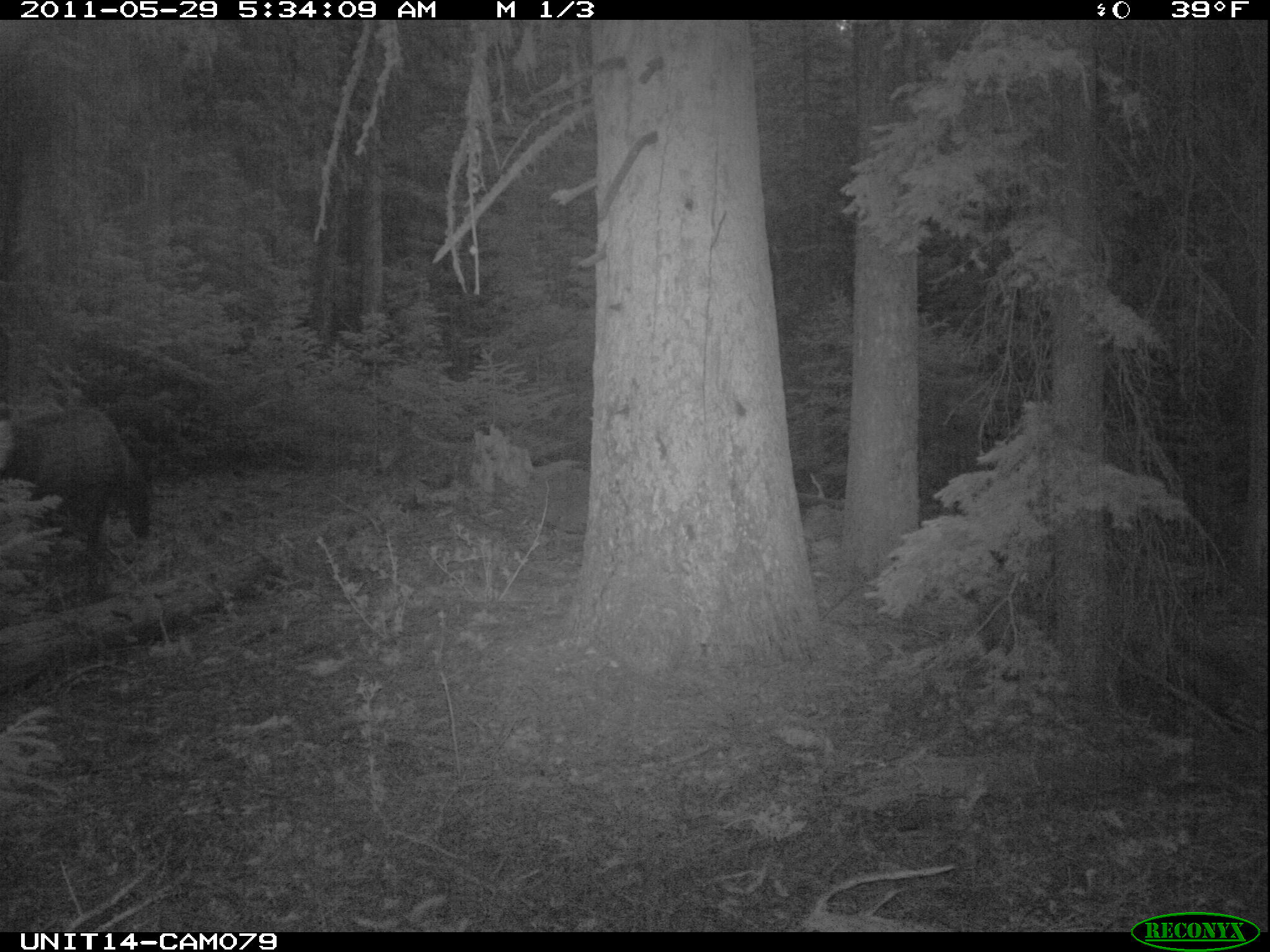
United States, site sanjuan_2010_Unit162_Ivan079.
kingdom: Animalia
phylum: Chordata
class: Mammalia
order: Artiodactyla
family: Cervidae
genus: Cervus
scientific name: Cervus elaphus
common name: red deer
Cervus elaphus (red deer).